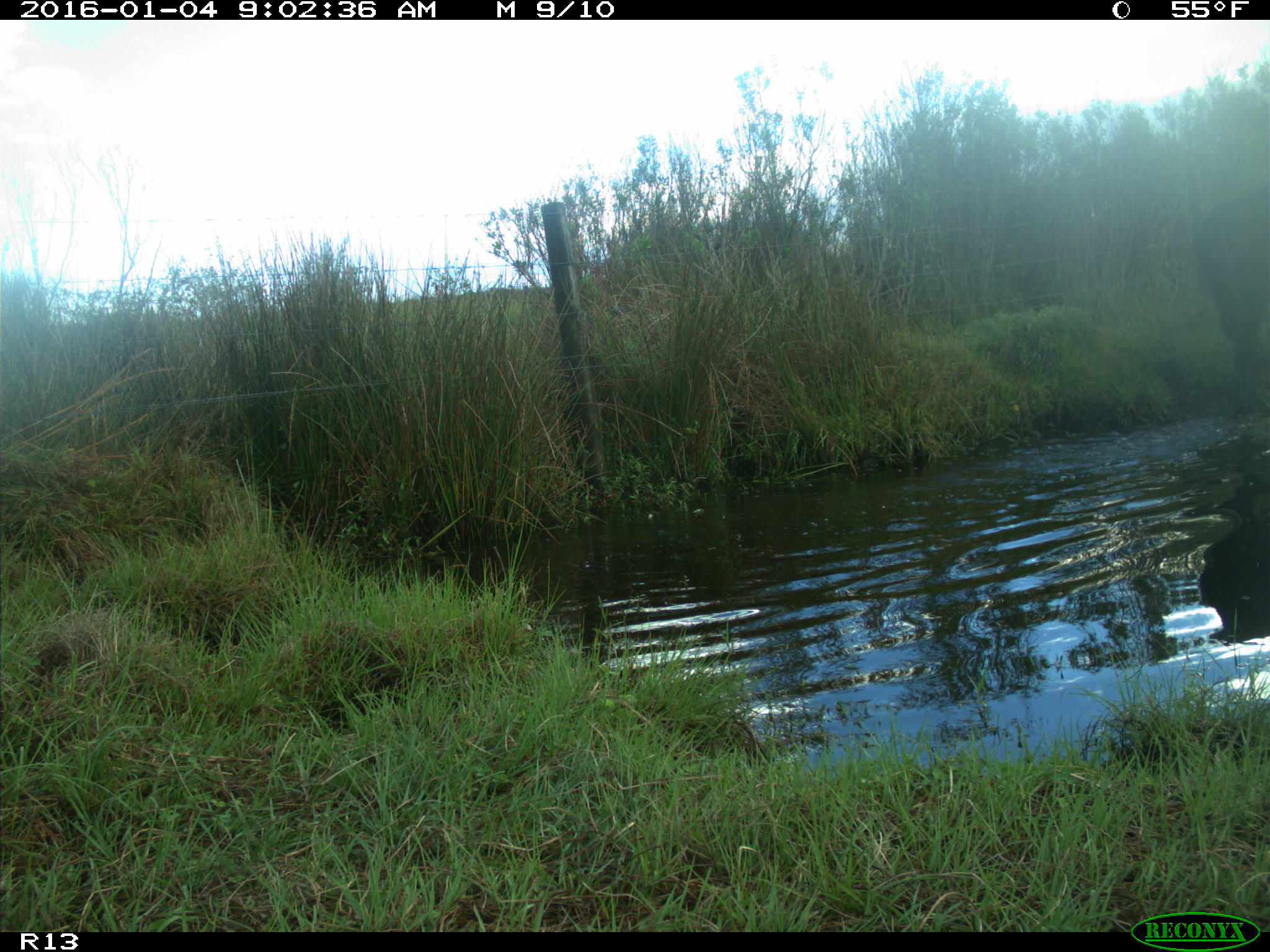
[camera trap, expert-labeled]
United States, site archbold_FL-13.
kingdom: Animalia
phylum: Chordata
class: Mammalia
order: Artiodactyla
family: Bovidae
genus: Bos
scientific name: Bos taurus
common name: domestic cow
Bos taurus (domestic cow).